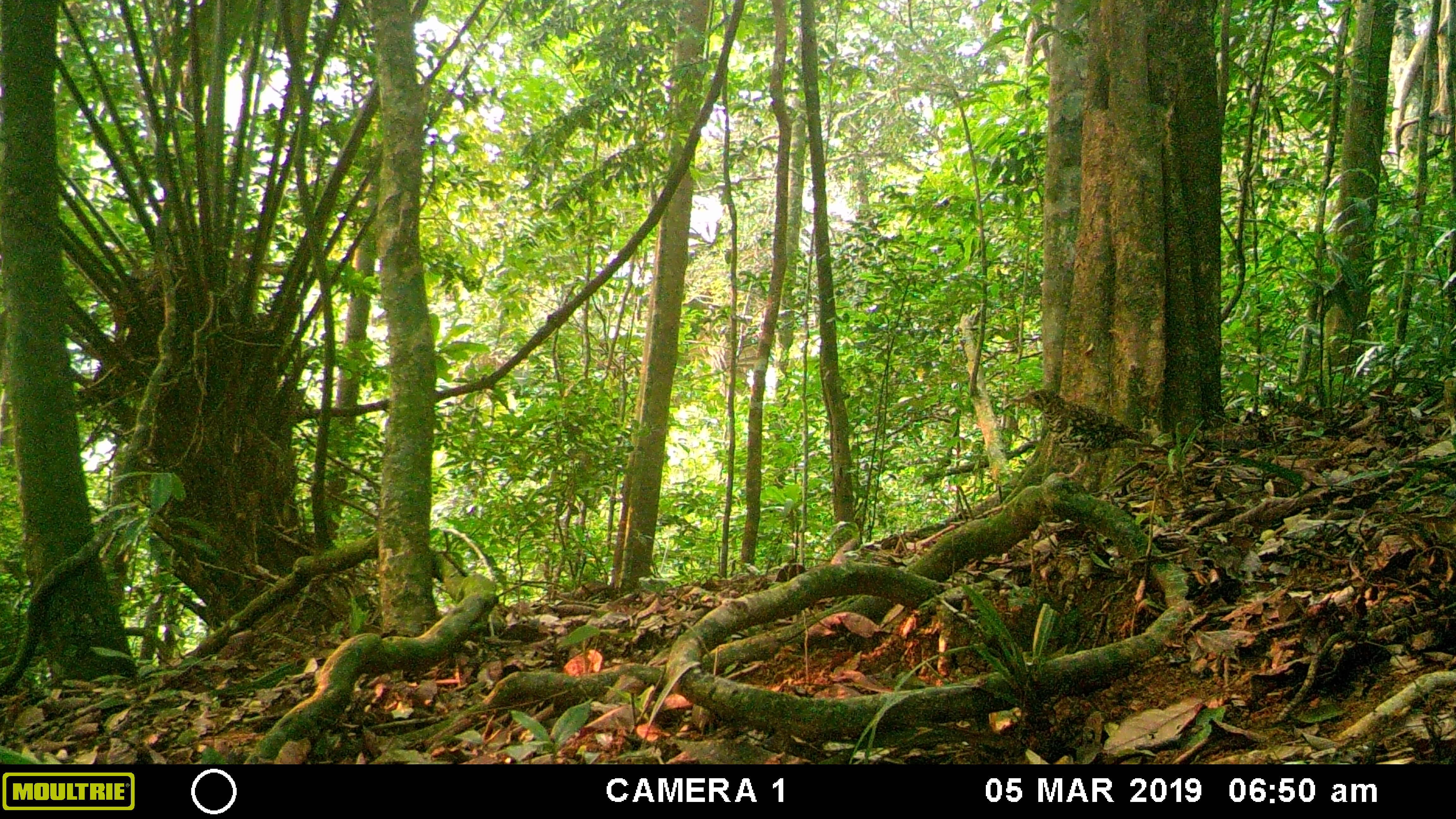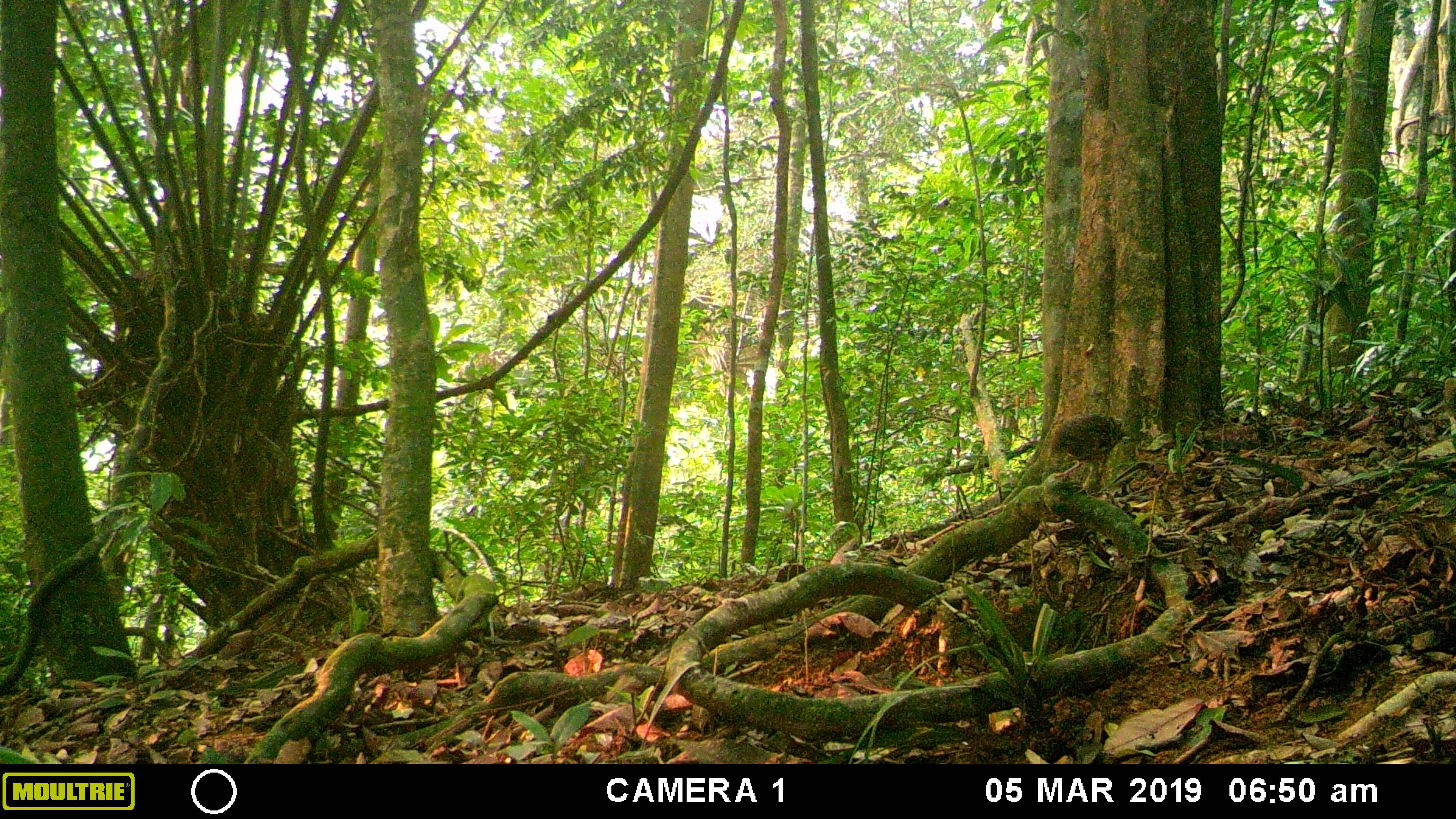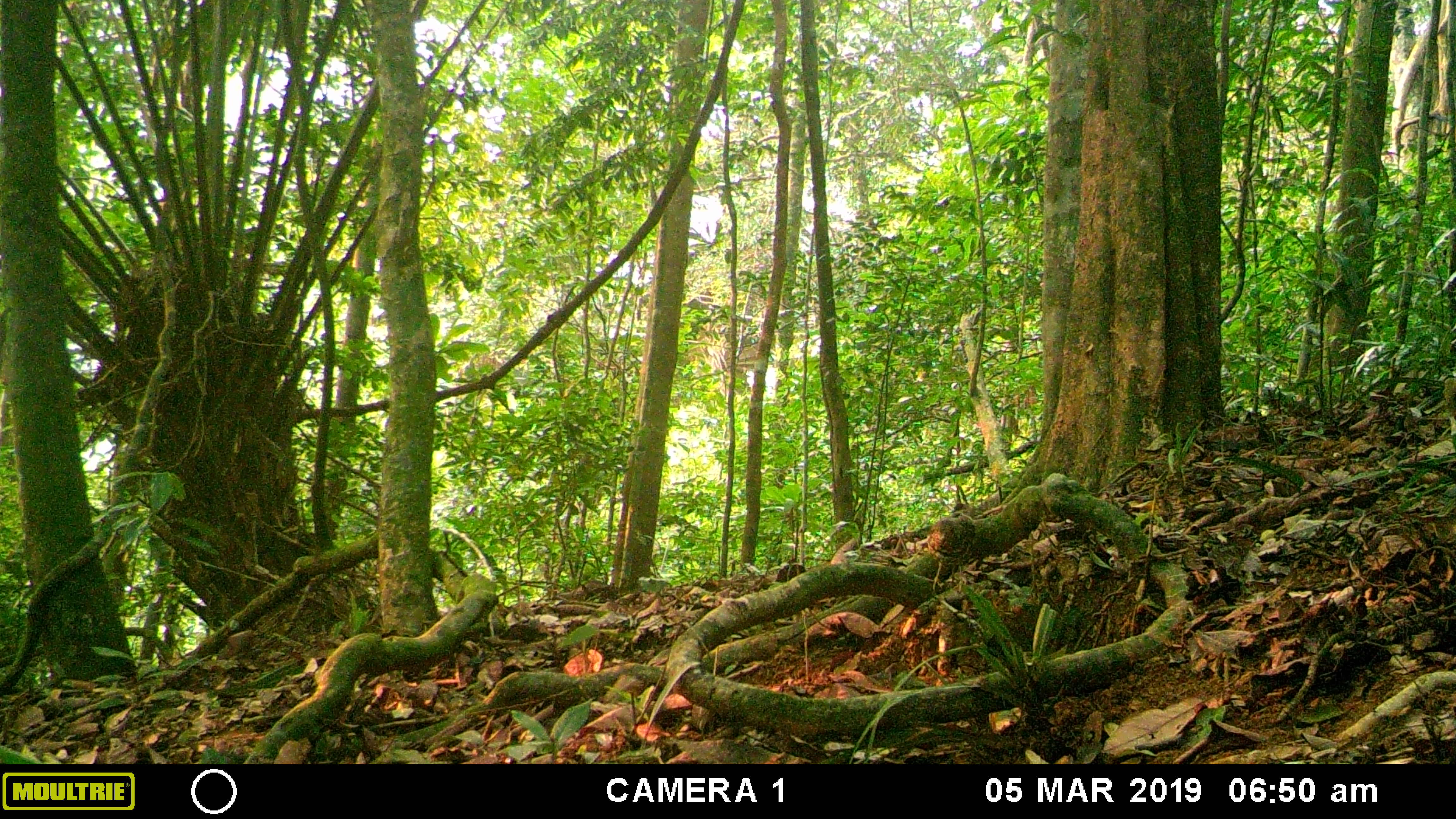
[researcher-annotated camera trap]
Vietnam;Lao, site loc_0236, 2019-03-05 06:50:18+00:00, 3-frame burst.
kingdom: Animalia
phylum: Chordata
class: Aves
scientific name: Aves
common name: bird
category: unidentified bird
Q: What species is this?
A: Unidentified bird (bird) (Aves).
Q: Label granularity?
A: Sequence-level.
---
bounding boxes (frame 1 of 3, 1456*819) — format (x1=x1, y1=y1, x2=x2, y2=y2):
unidentified bird: (x1=1012, y1=388, x2=1154, y2=482)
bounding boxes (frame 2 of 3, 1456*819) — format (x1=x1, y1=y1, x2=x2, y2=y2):
unidentified bird: (x1=1045, y1=413, x2=1132, y2=496)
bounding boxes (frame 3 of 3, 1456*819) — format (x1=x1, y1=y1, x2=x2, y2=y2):
unidentified bird: (x1=927, y1=505, x2=977, y2=593)